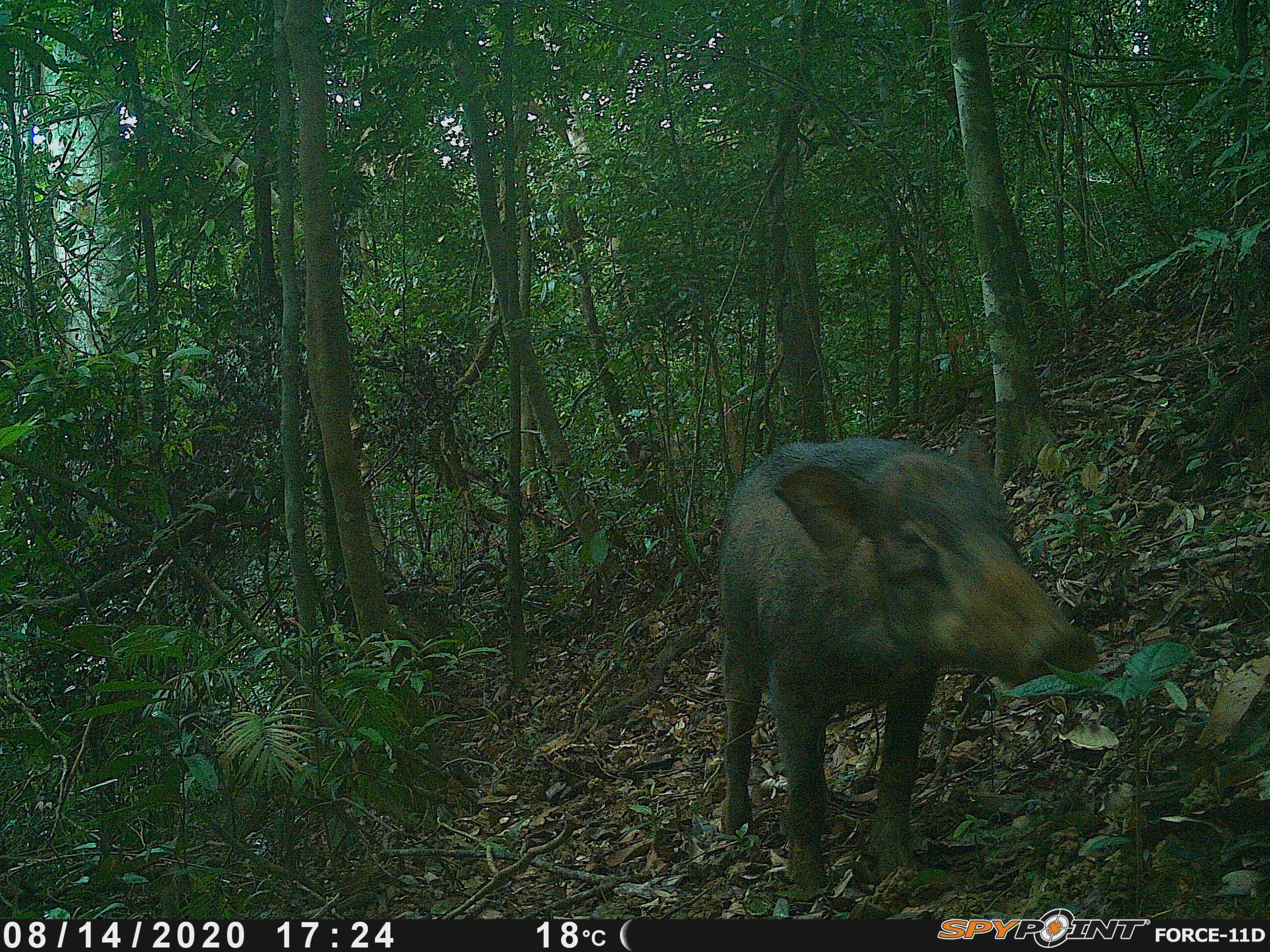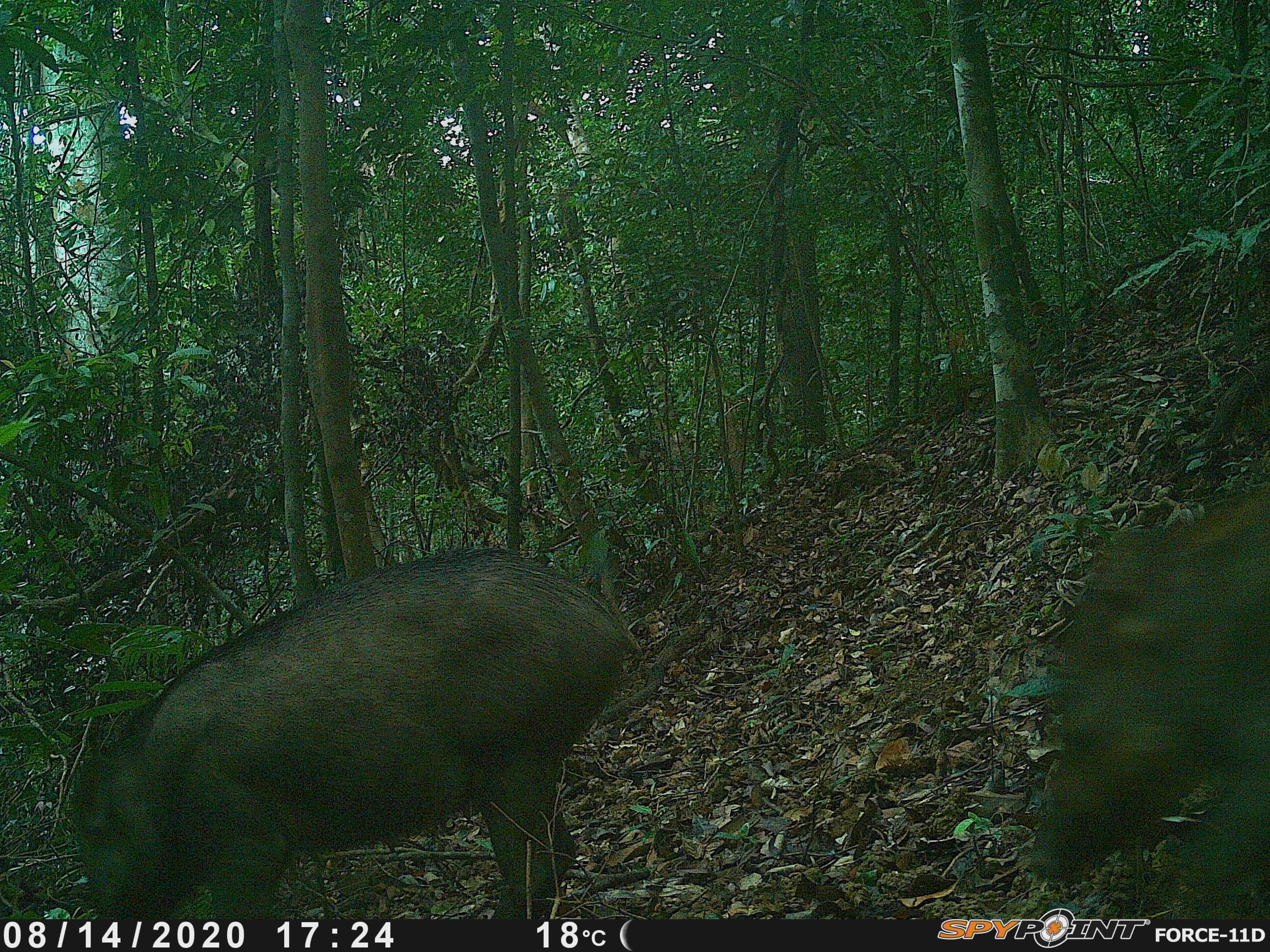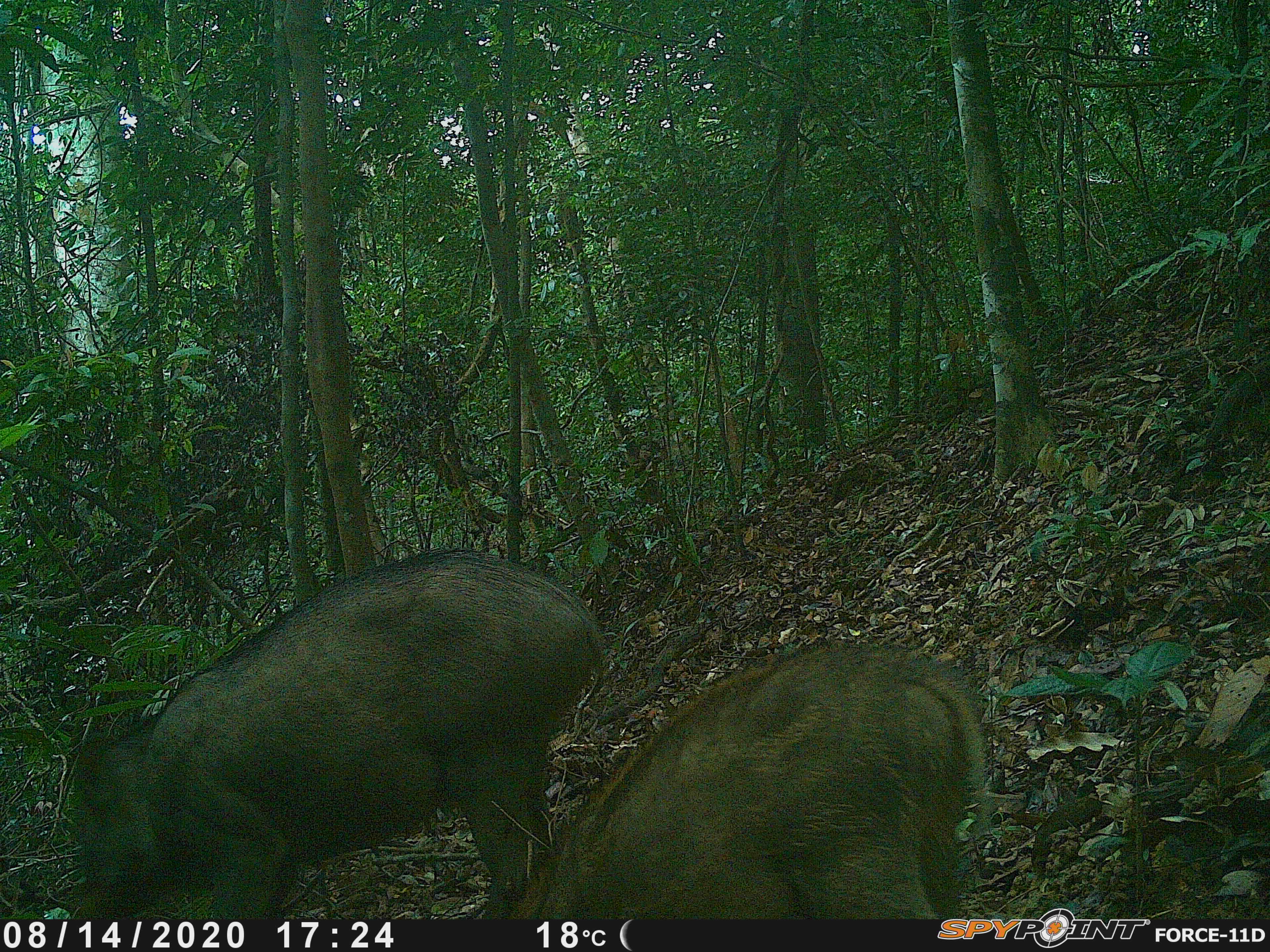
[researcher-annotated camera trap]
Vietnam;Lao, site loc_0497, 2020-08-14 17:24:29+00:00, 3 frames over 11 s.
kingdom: Animalia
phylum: Chordata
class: Mammalia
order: Artiodactyla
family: Suidae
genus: Sus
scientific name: Sus scrofa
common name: eurasian wild pig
Eurasian wild pig (Sus scrofa). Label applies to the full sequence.